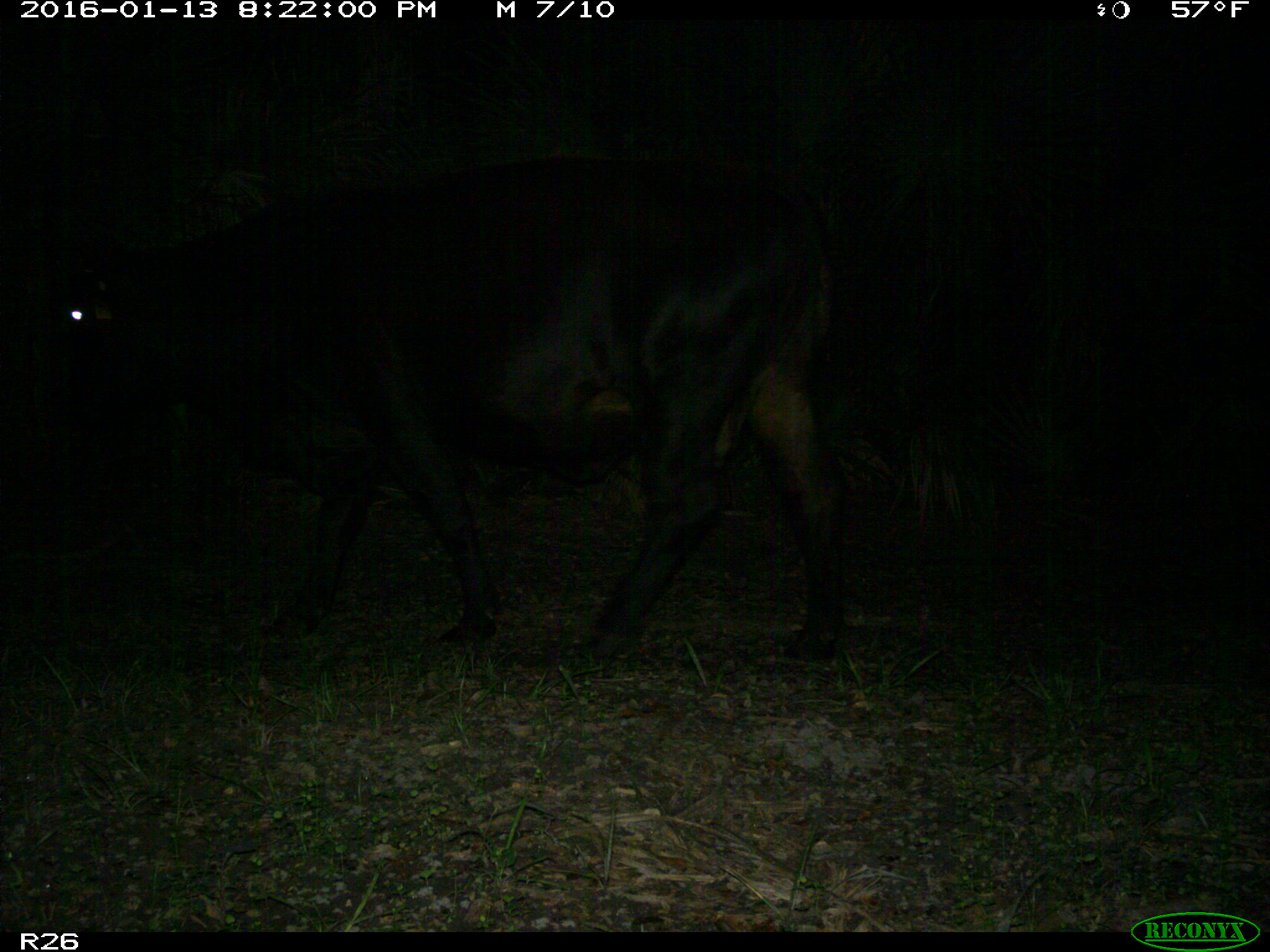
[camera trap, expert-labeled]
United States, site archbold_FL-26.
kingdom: Animalia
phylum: Chordata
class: Mammalia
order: Artiodactyla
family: Bovidae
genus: Bos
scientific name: Bos taurus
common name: domestic cow